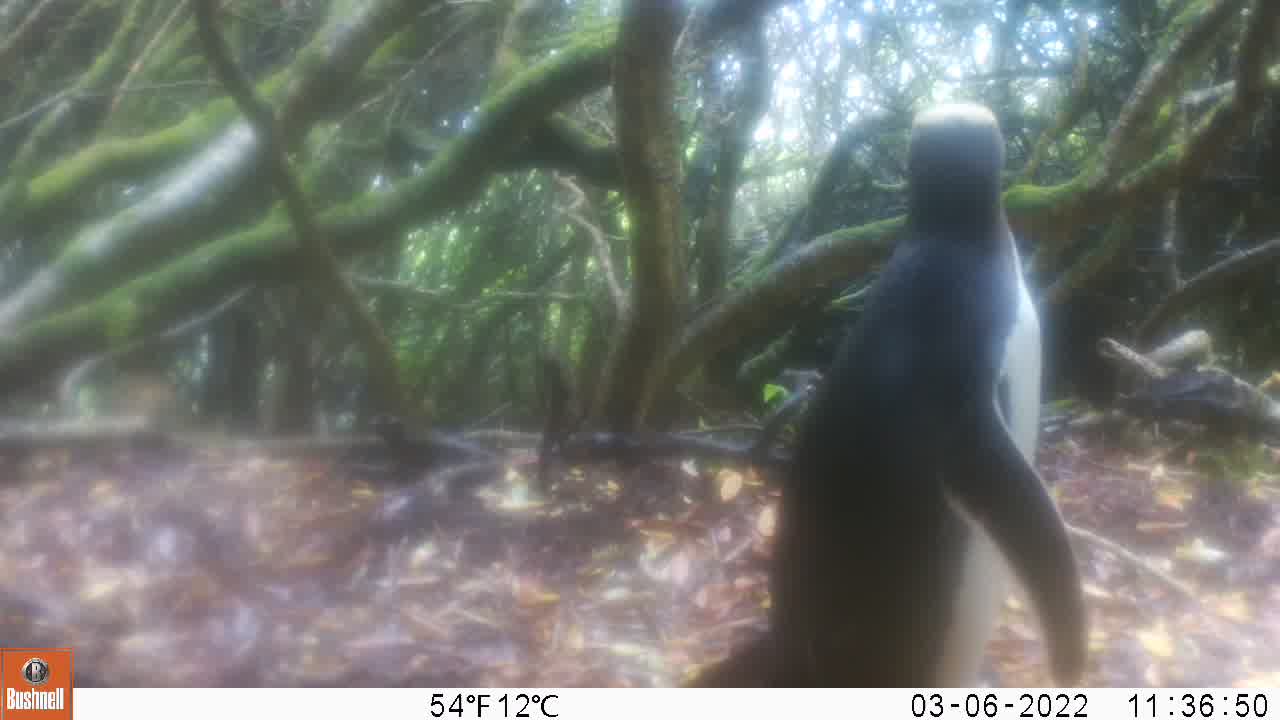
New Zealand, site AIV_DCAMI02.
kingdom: Animalia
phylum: Chordata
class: Aves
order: Sphenisciformes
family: Spheniscidae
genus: Megadyptes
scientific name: Megadyptes antipodes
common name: yellow-eyed penguin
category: yellow eyed penguin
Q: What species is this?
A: Yellow eyed penguin (yellow-eyed penguin) (Megadyptes antipodes).